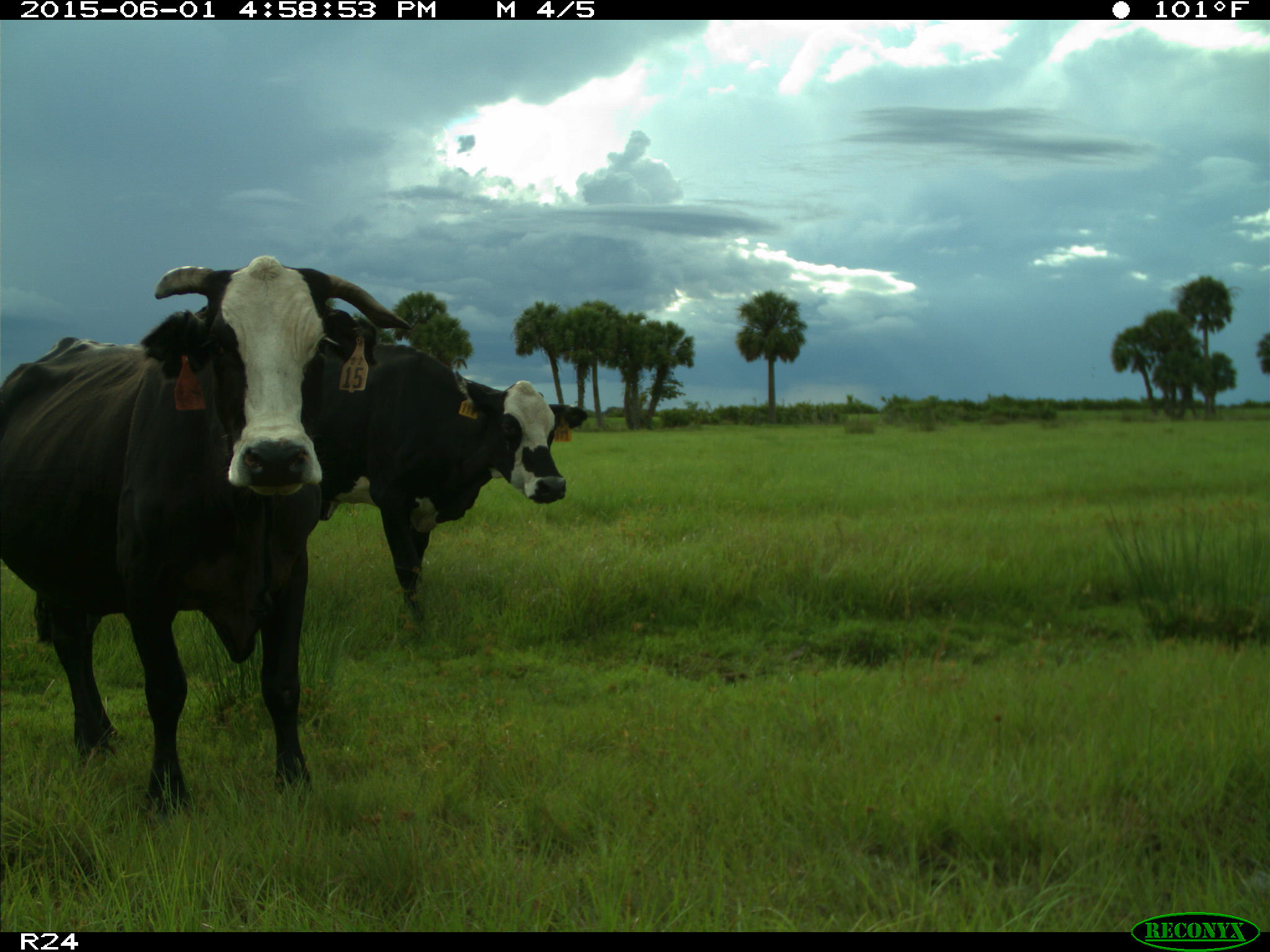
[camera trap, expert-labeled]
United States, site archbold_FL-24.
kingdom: Animalia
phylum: Chordata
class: Mammalia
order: Artiodactyla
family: Bovidae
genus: Bos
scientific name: Bos taurus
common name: domestic cow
Bos taurus (domestic cow).